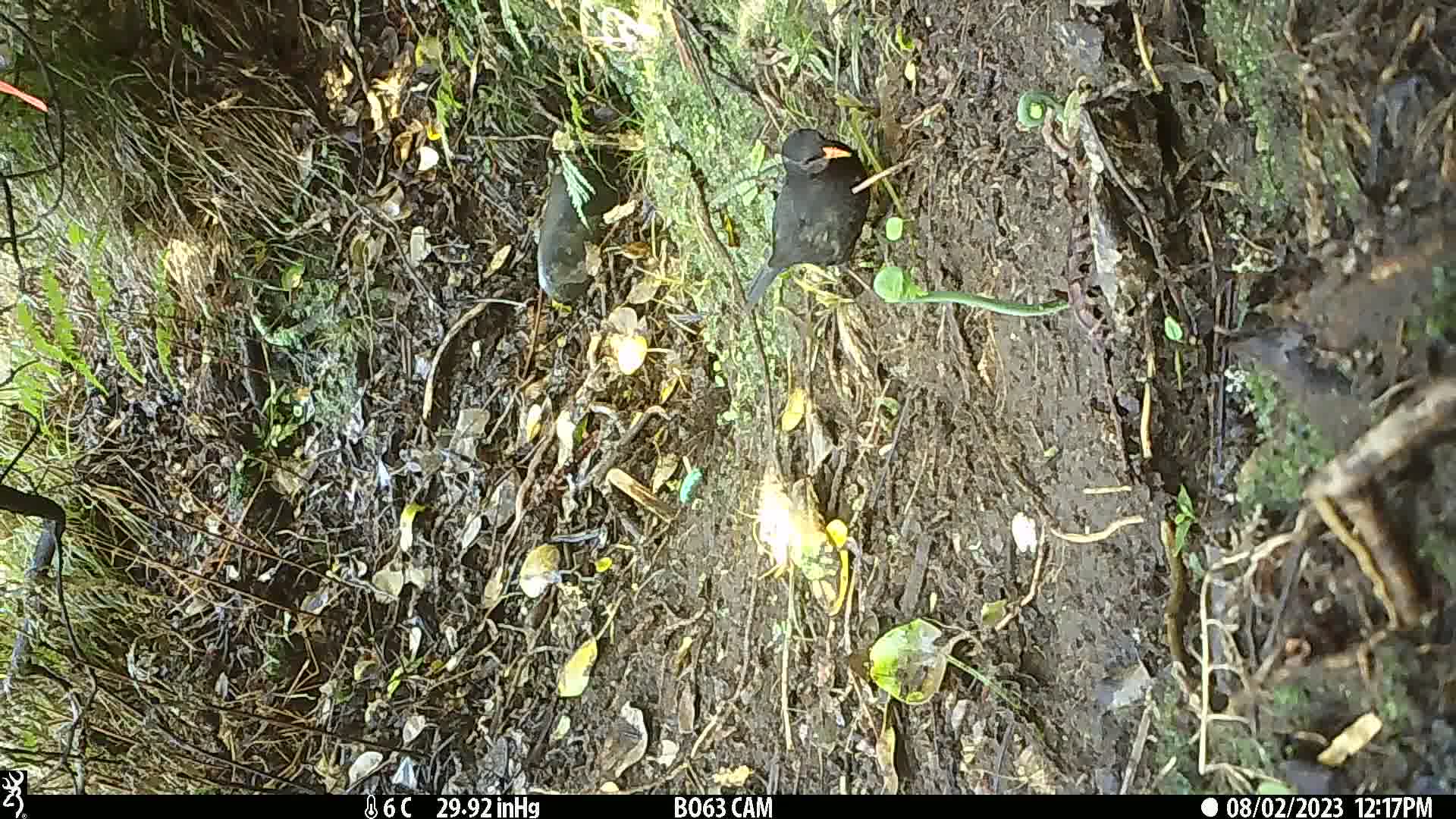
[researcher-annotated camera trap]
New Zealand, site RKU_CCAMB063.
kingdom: Animalia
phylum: Chordata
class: Aves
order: Passeriformes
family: Turdidae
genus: Turdus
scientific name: Turdus merula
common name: eurasian blackbird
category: blackbird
Blackbird (eurasian blackbird) (Turdus merula).